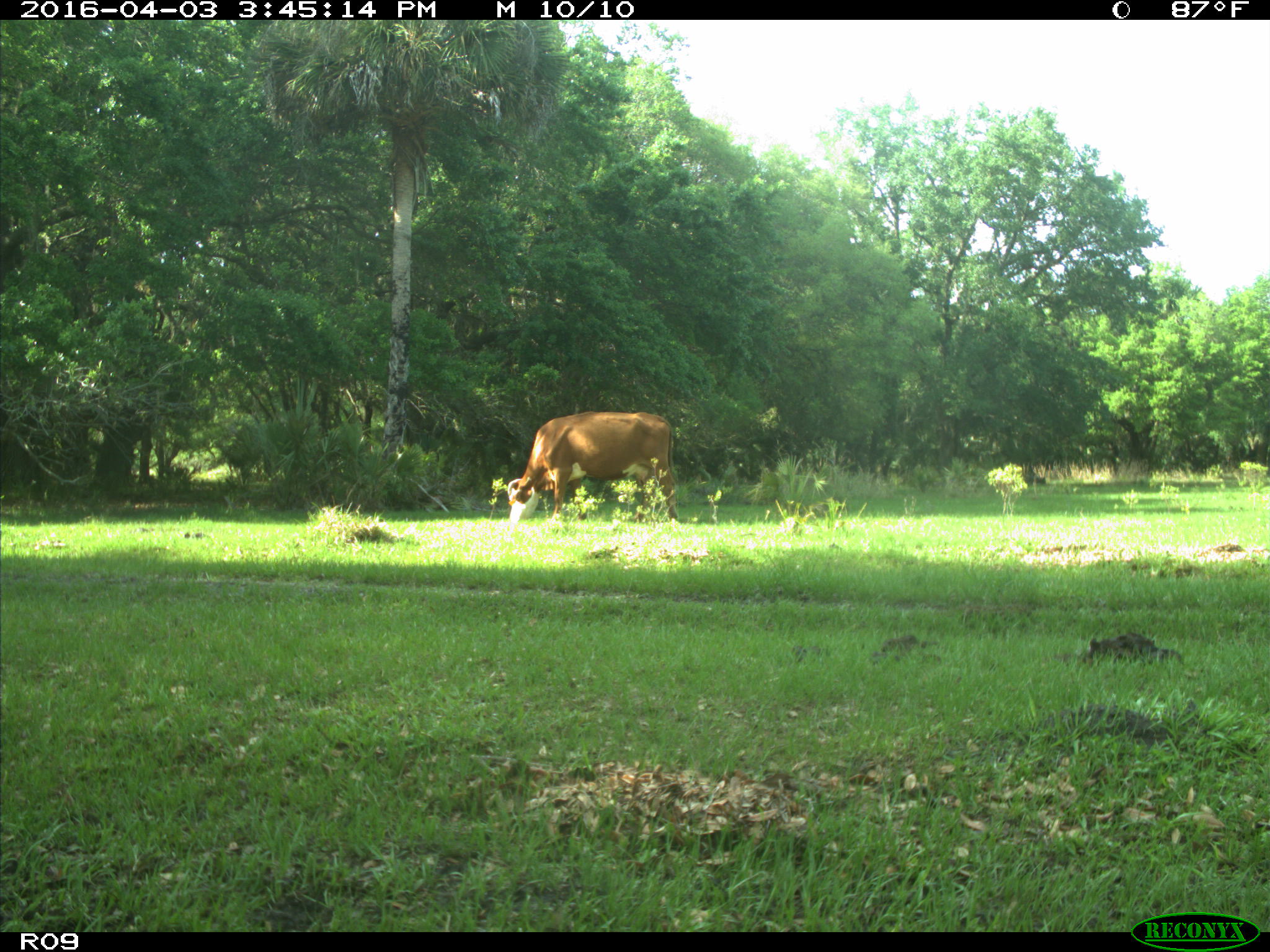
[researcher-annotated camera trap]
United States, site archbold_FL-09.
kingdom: Animalia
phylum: Chordata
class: Mammalia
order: Artiodactyla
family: Bovidae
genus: Bos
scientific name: Bos taurus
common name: domestic cow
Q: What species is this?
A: Bos taurus (domestic cow).